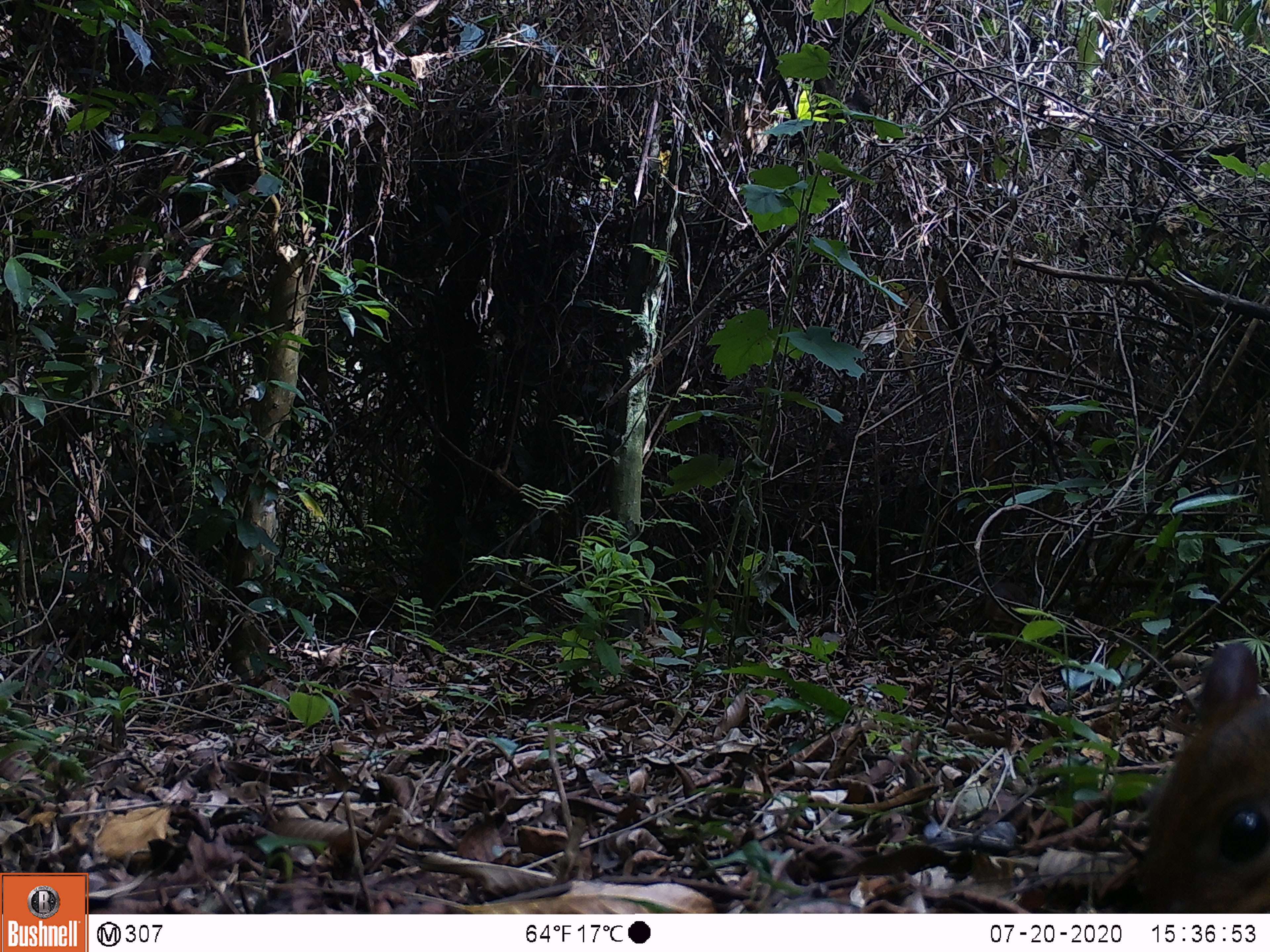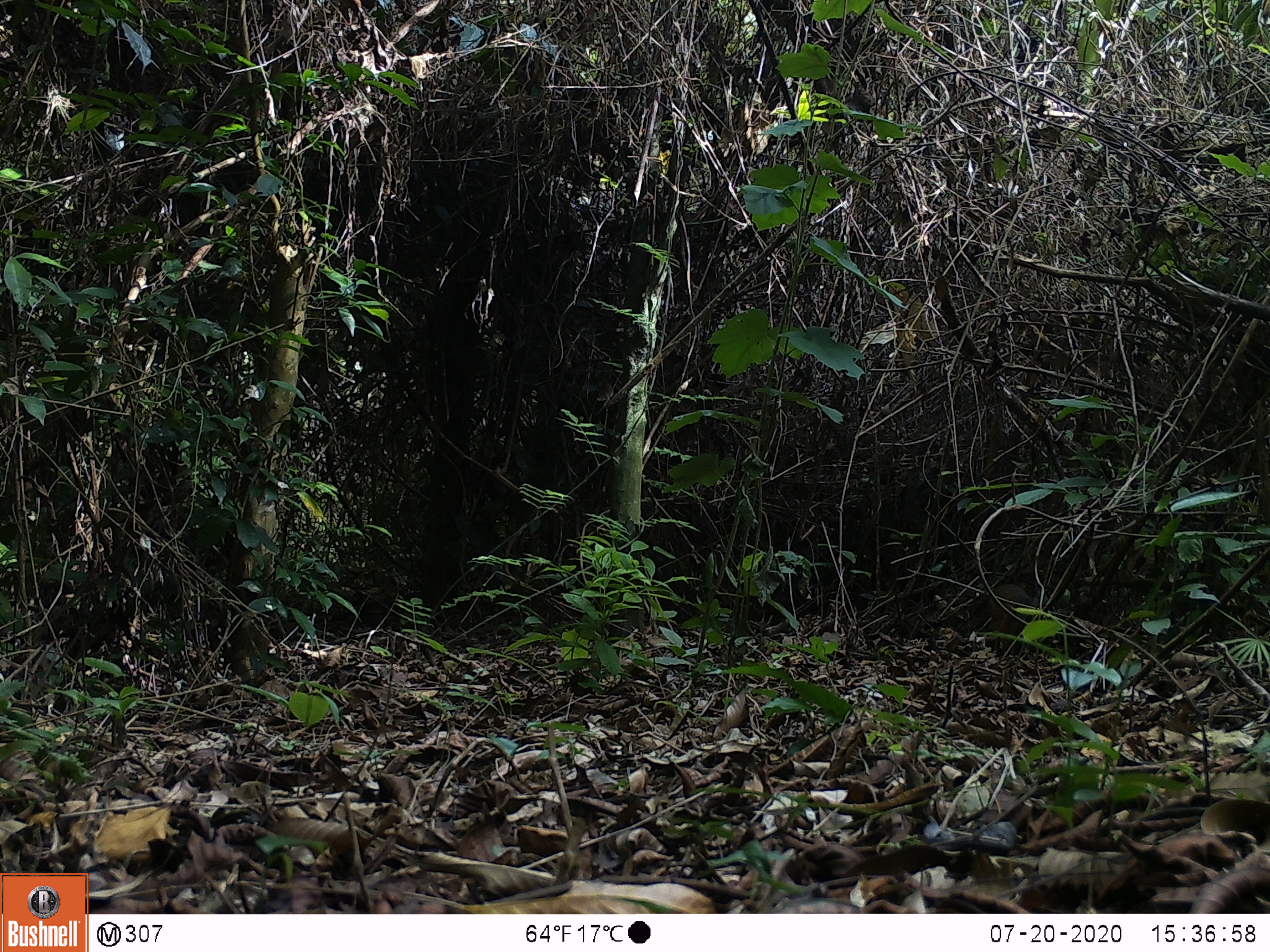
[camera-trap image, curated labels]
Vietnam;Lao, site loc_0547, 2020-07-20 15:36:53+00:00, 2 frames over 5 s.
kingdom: Animalia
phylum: Chordata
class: Mammalia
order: Artiodactyla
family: Tragulidae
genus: Moschiola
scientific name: Moschiola meminna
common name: chevrotain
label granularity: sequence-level